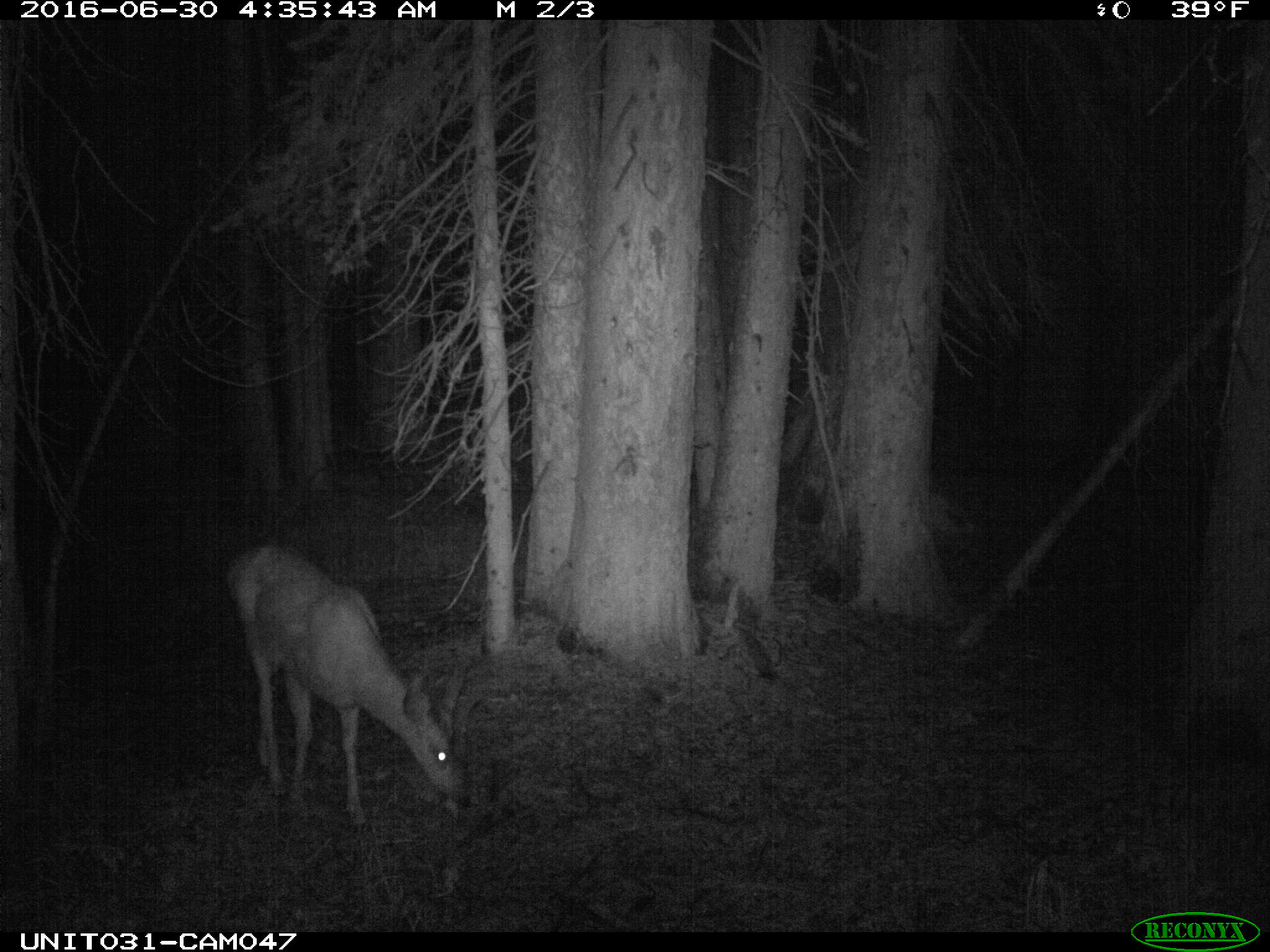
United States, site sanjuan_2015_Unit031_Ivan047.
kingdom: Animalia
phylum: Chordata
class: Mammalia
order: Artiodactyla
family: Cervidae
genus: Odocoileus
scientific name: Odocoileus hemionus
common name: mule deer